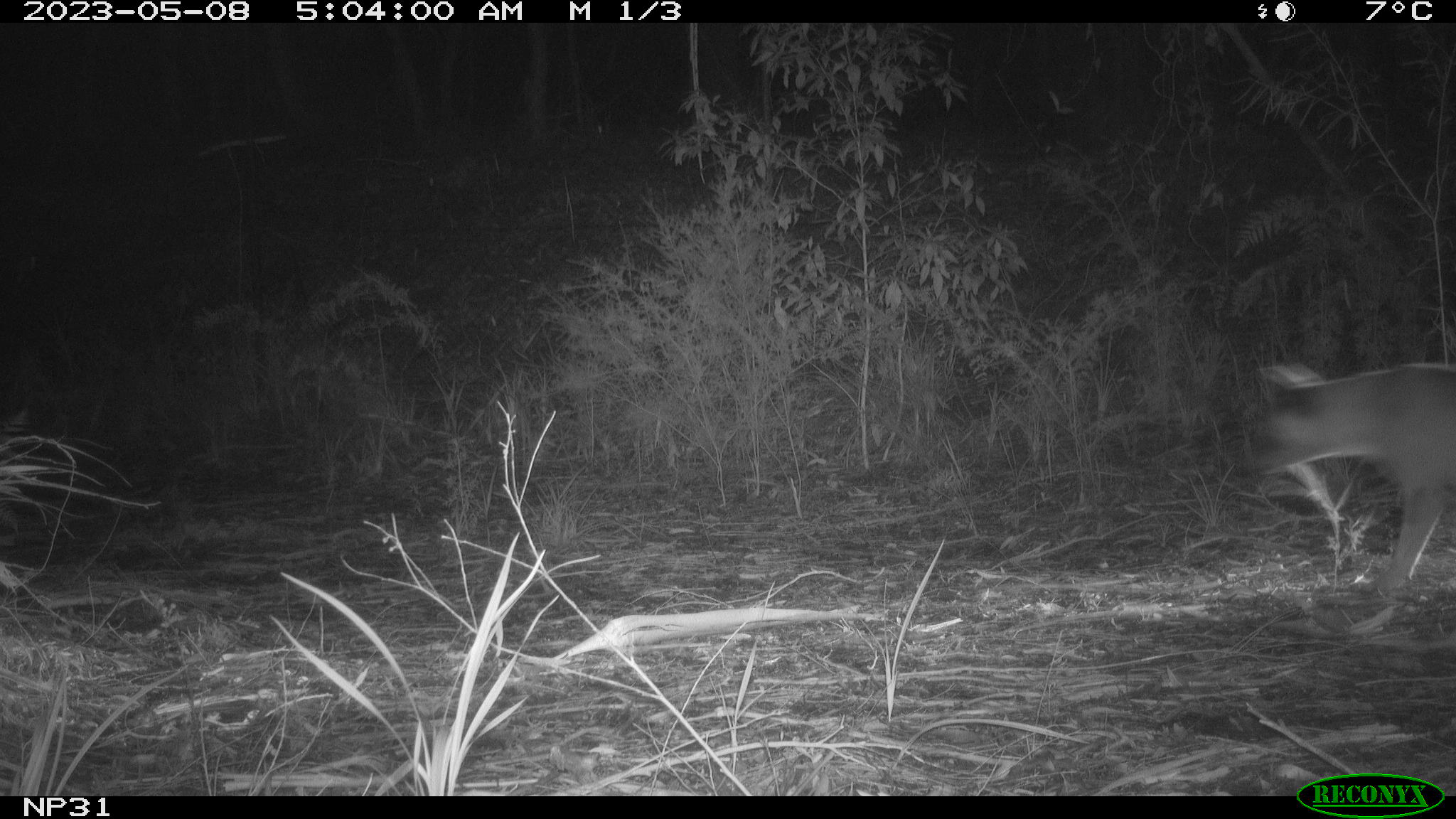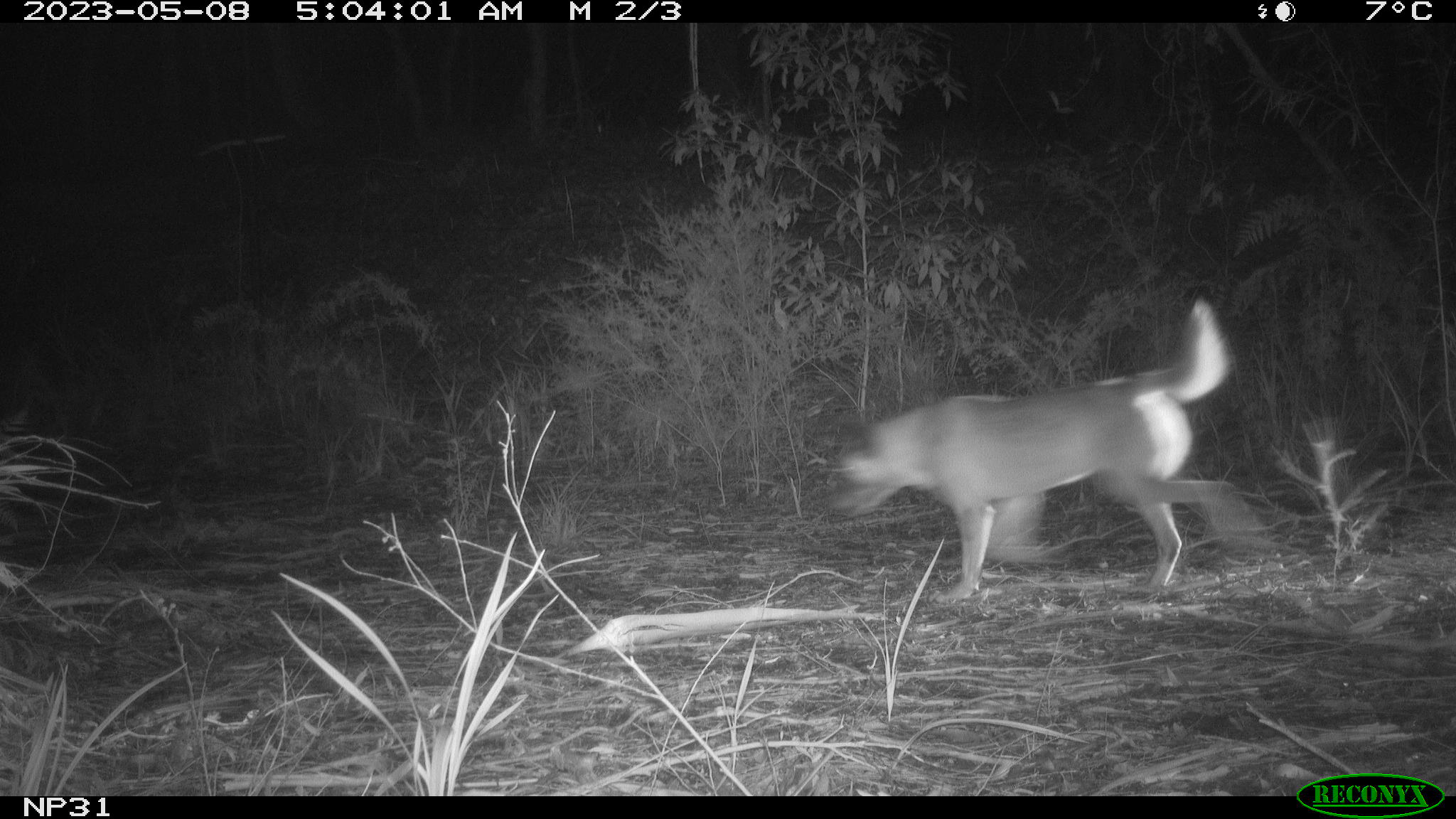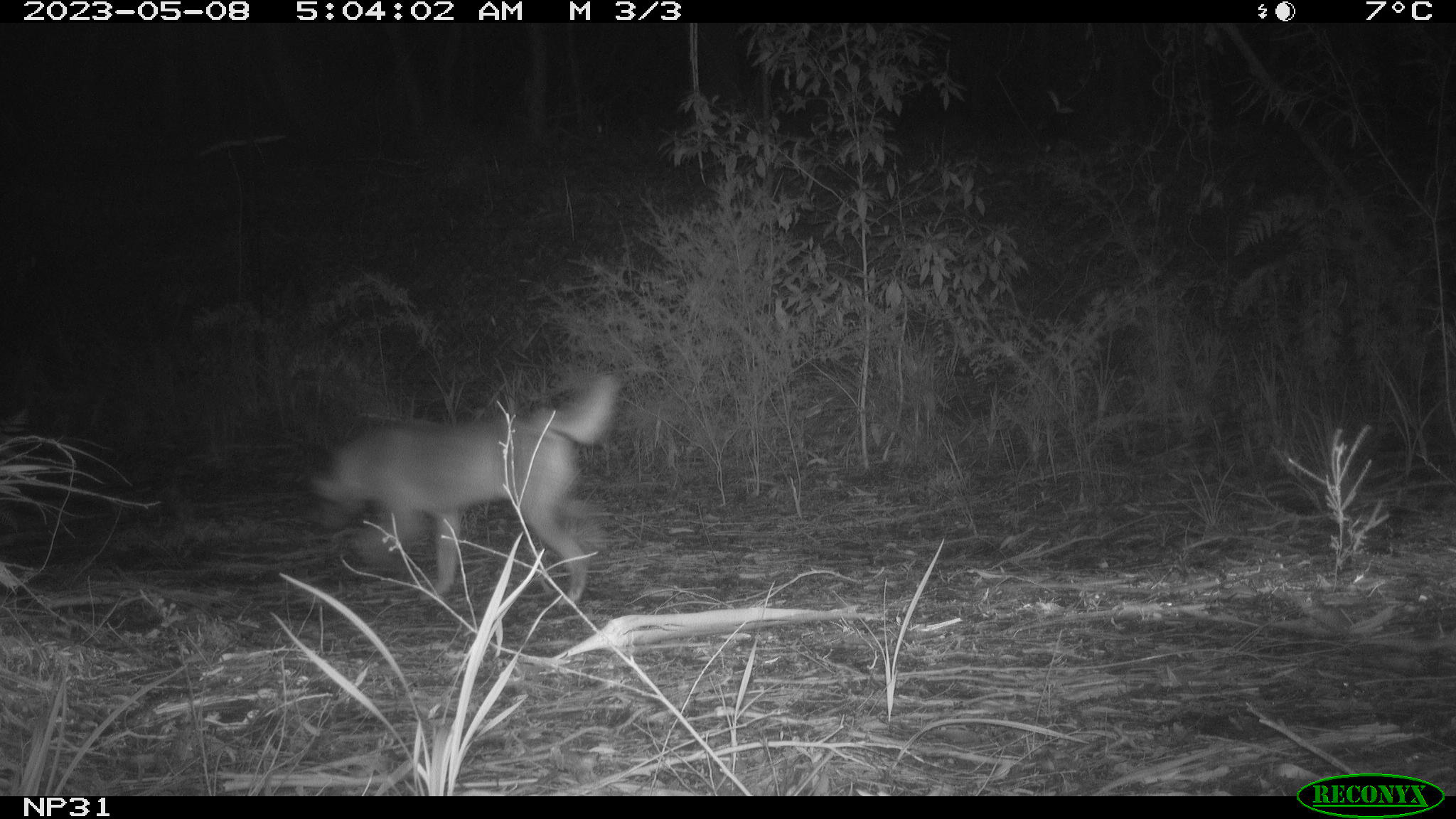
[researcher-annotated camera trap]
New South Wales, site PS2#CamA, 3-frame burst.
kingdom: Animalia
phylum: Chordata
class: Mammalia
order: Carnivora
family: Canidae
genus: Canis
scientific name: Canis familiaris dingo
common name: dingo